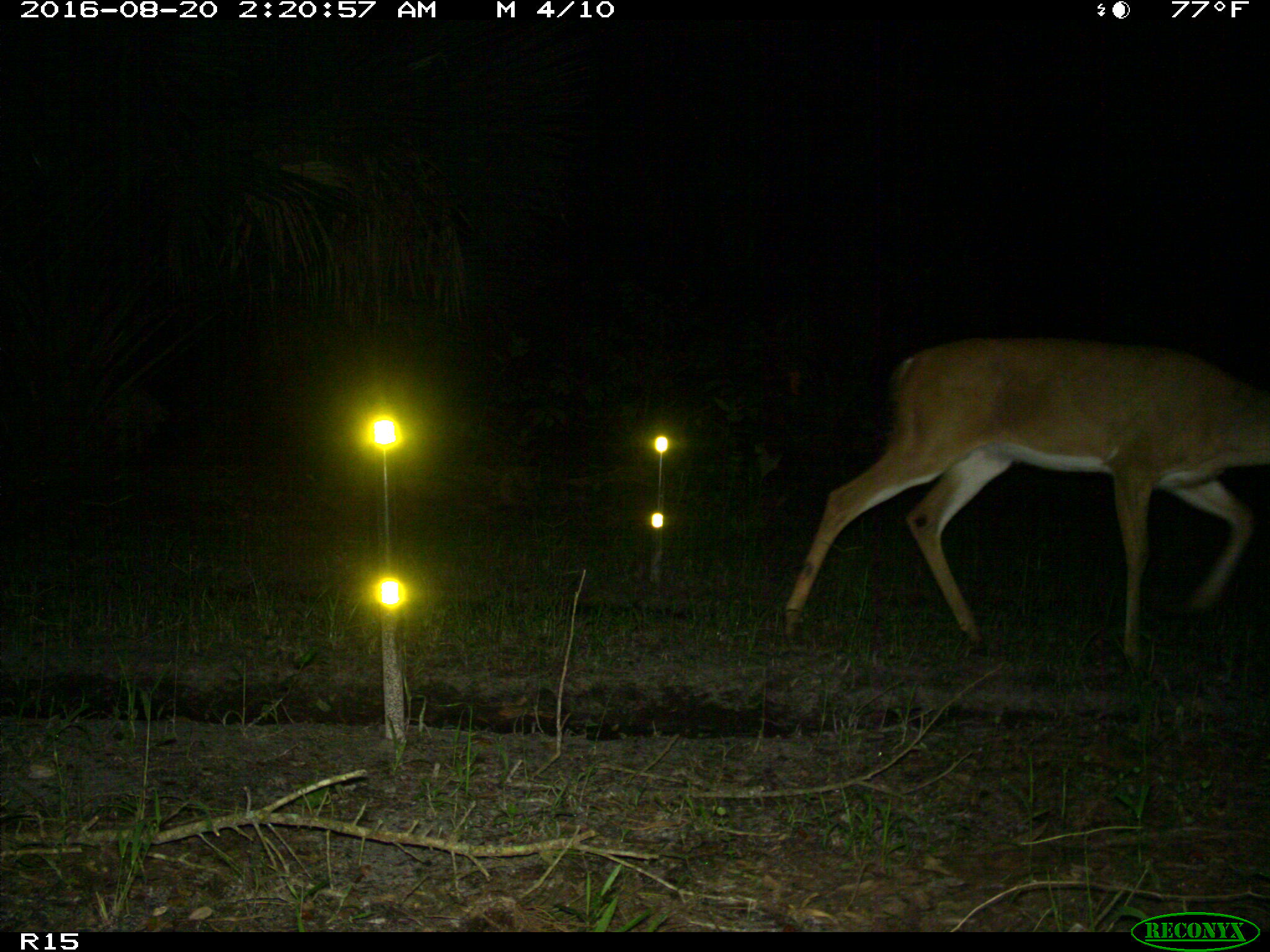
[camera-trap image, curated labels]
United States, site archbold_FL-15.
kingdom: Animalia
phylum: Chordata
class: Mammalia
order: Artiodactyla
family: Cervidae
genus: Odocoileus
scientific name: Odocoileus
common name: deer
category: unidentified deer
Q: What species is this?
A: Unidentified deer (deer) (Odocoileus).